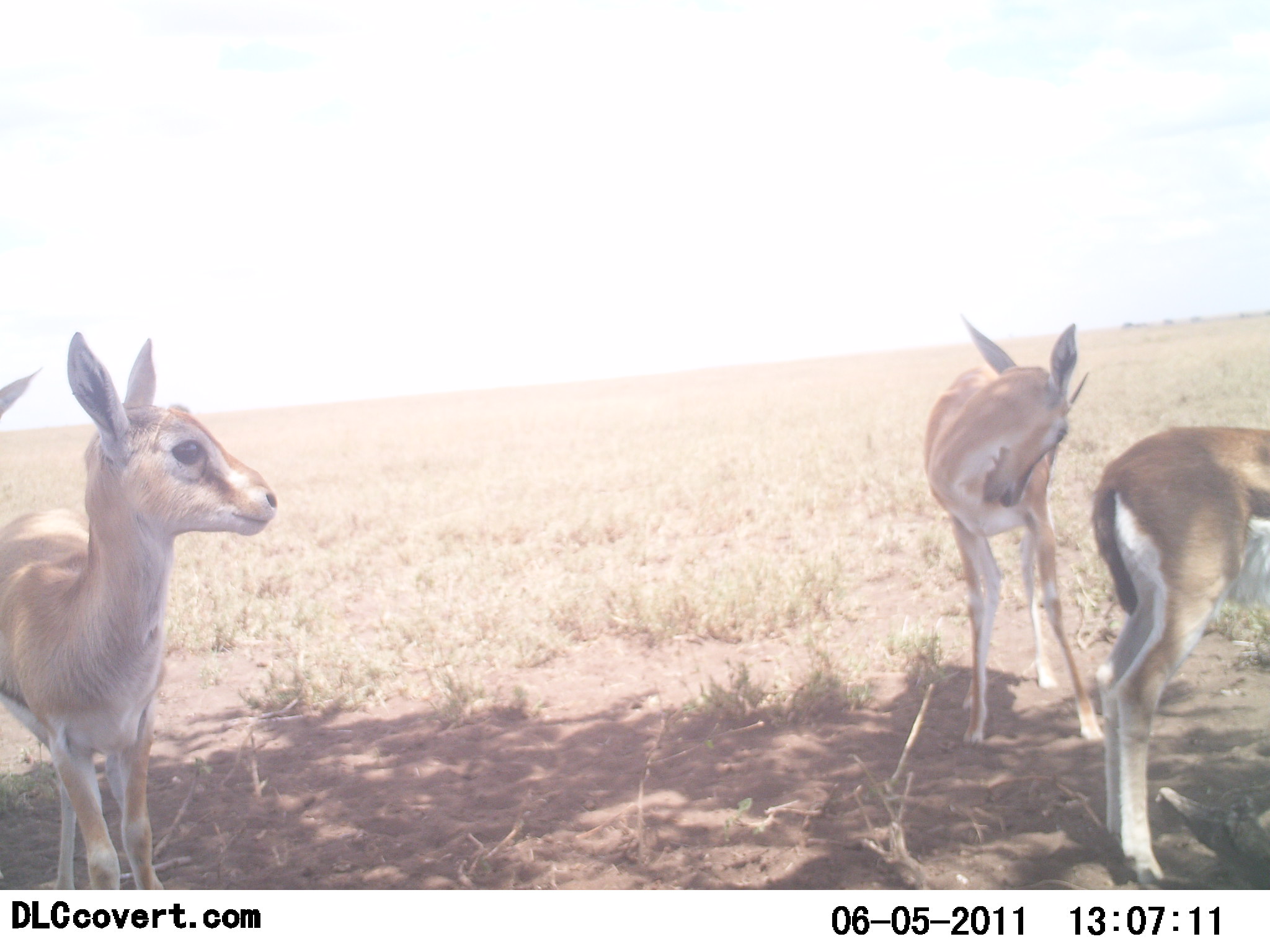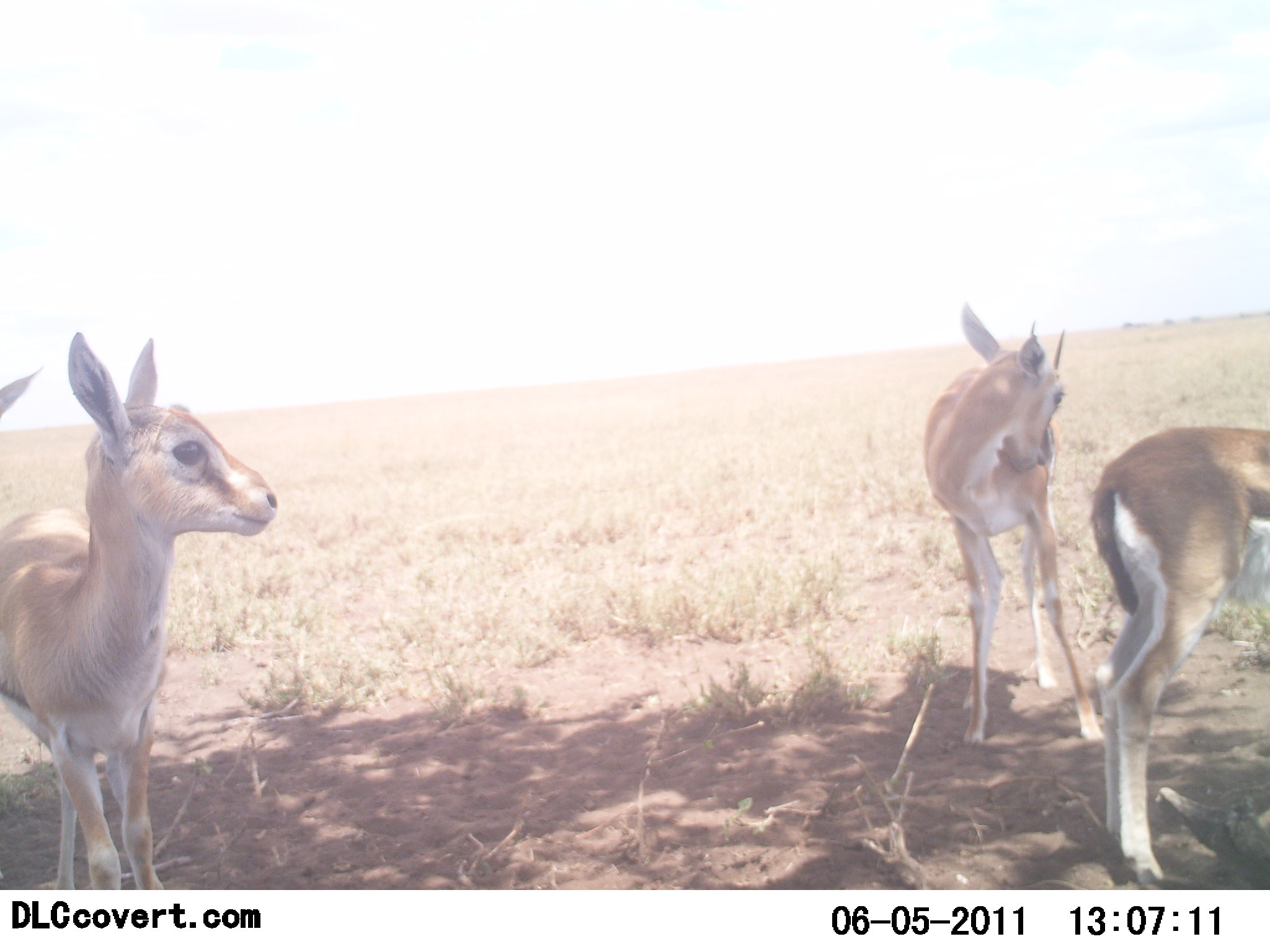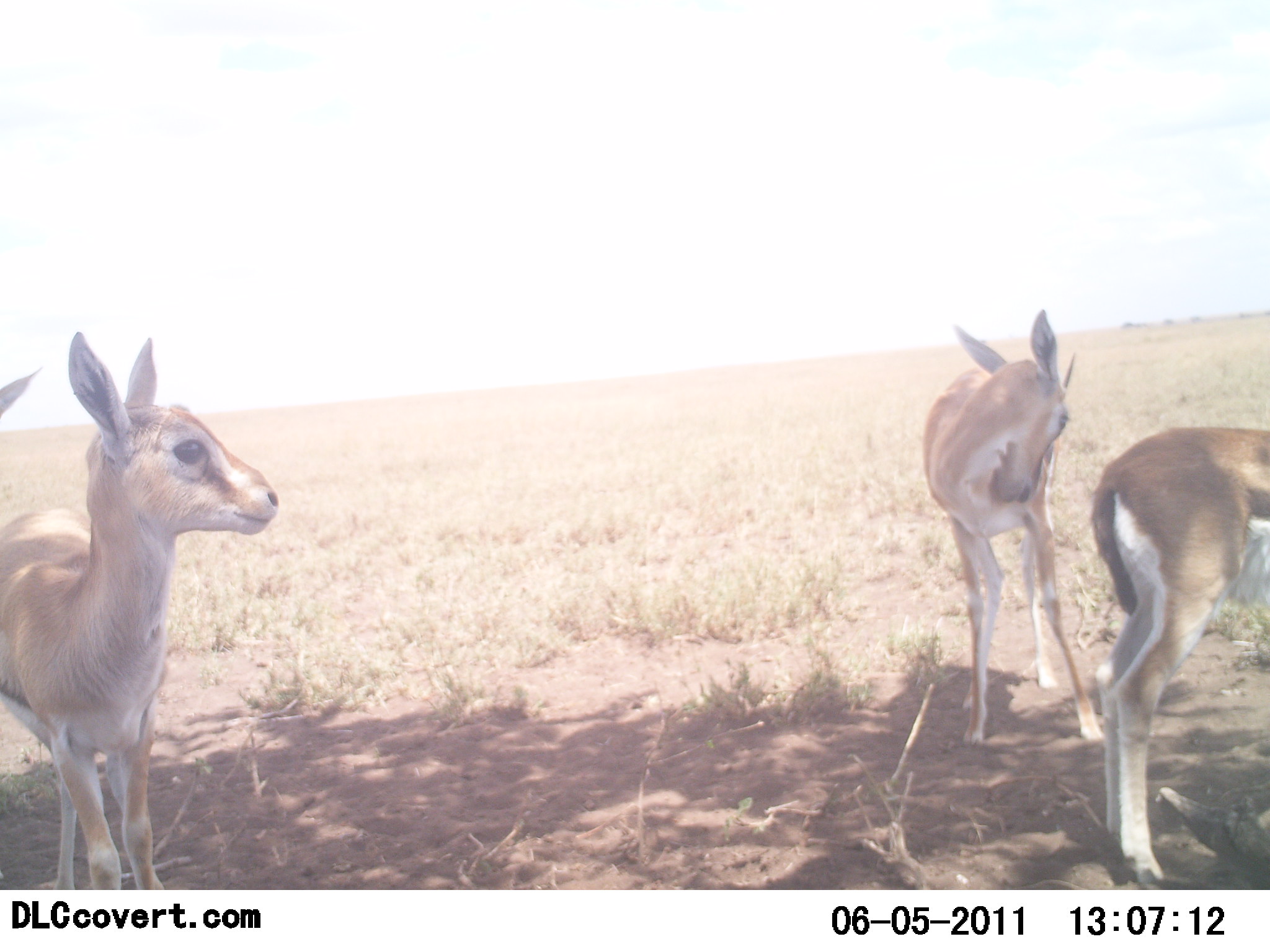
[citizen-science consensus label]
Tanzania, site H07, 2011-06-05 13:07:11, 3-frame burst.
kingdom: Animalia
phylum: Chordata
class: Mammalia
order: Artiodactyla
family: Bovidae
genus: Eudorcas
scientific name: Eudorcas thomsonii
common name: thomson's gazelle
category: gazellethomsons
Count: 4.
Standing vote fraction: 100%.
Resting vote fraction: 0%.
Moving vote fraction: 0%.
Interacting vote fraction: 0%.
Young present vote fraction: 20%.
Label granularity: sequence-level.